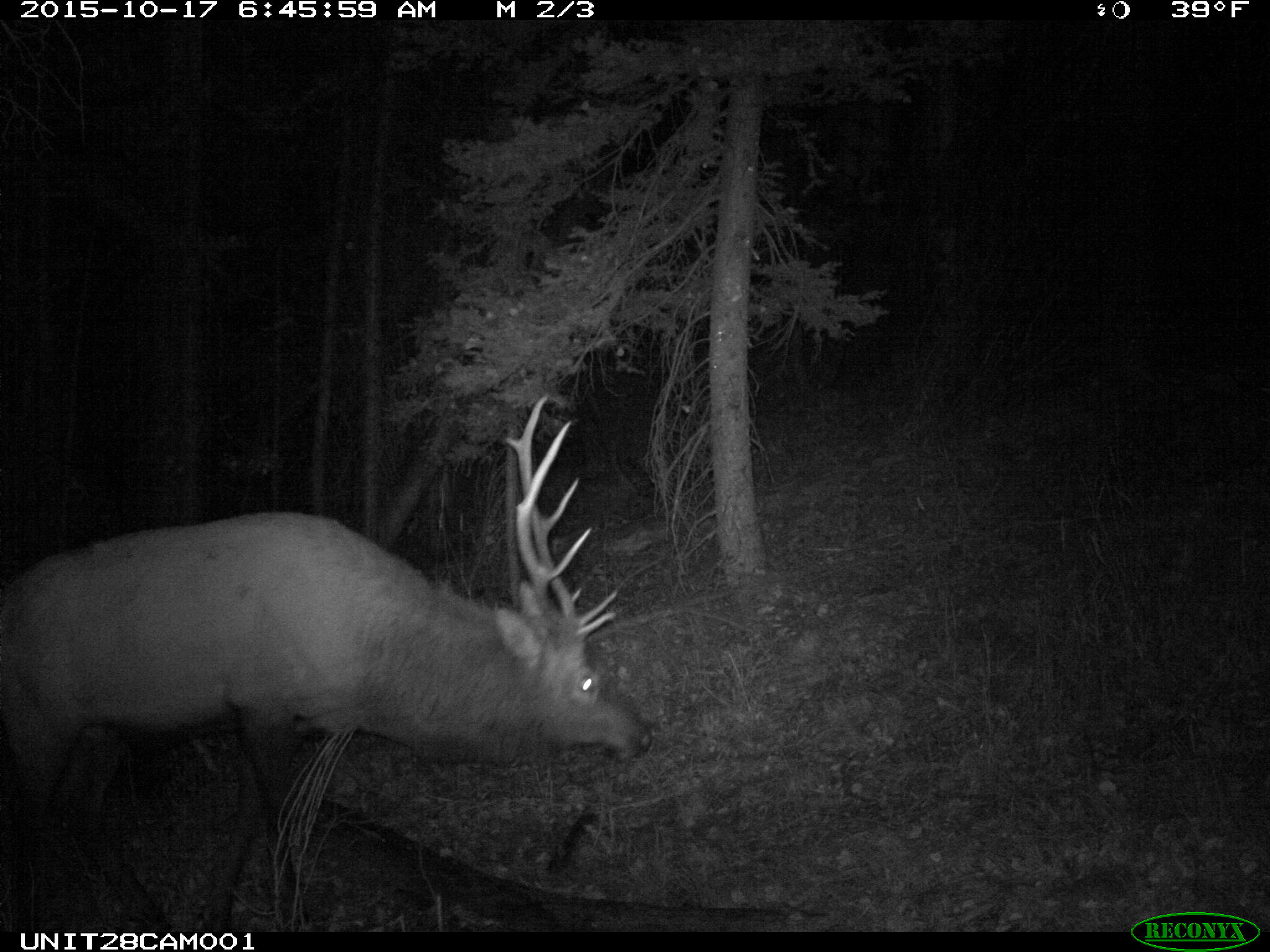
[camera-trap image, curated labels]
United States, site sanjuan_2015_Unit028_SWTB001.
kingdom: Animalia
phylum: Chordata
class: Mammalia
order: Artiodactyla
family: Cervidae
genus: Cervus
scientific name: Cervus elaphus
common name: red deer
Cervus elaphus (red deer).